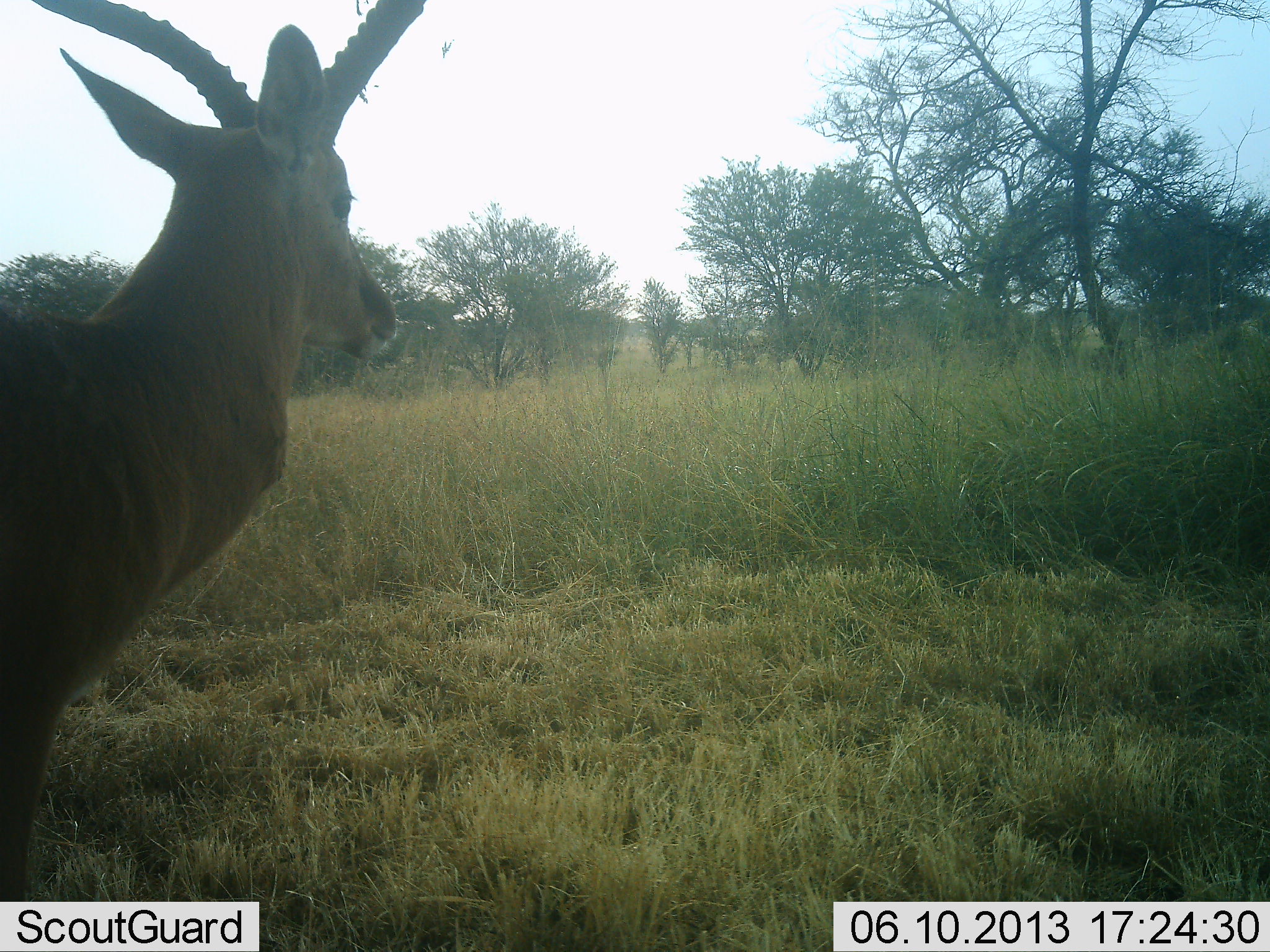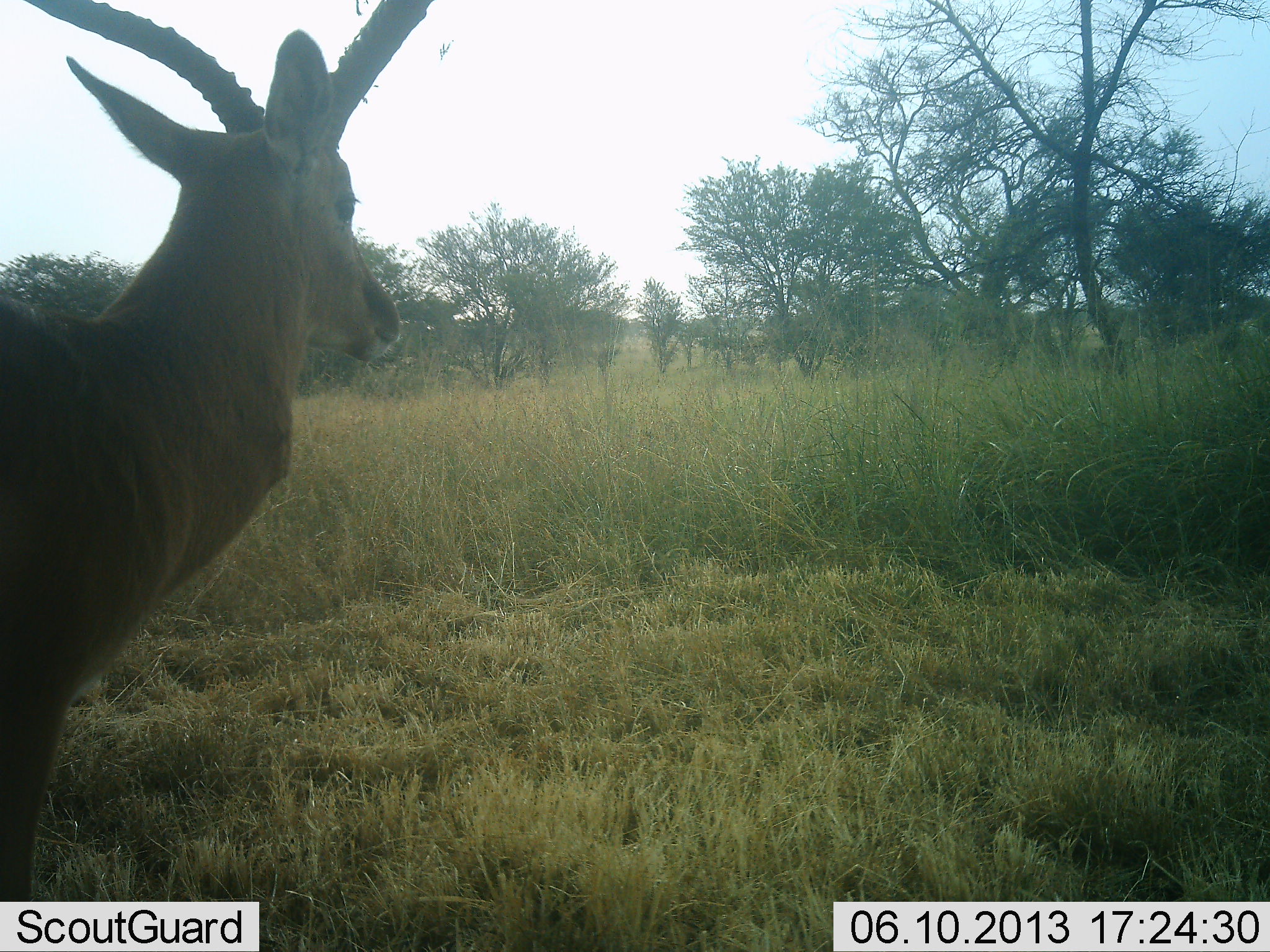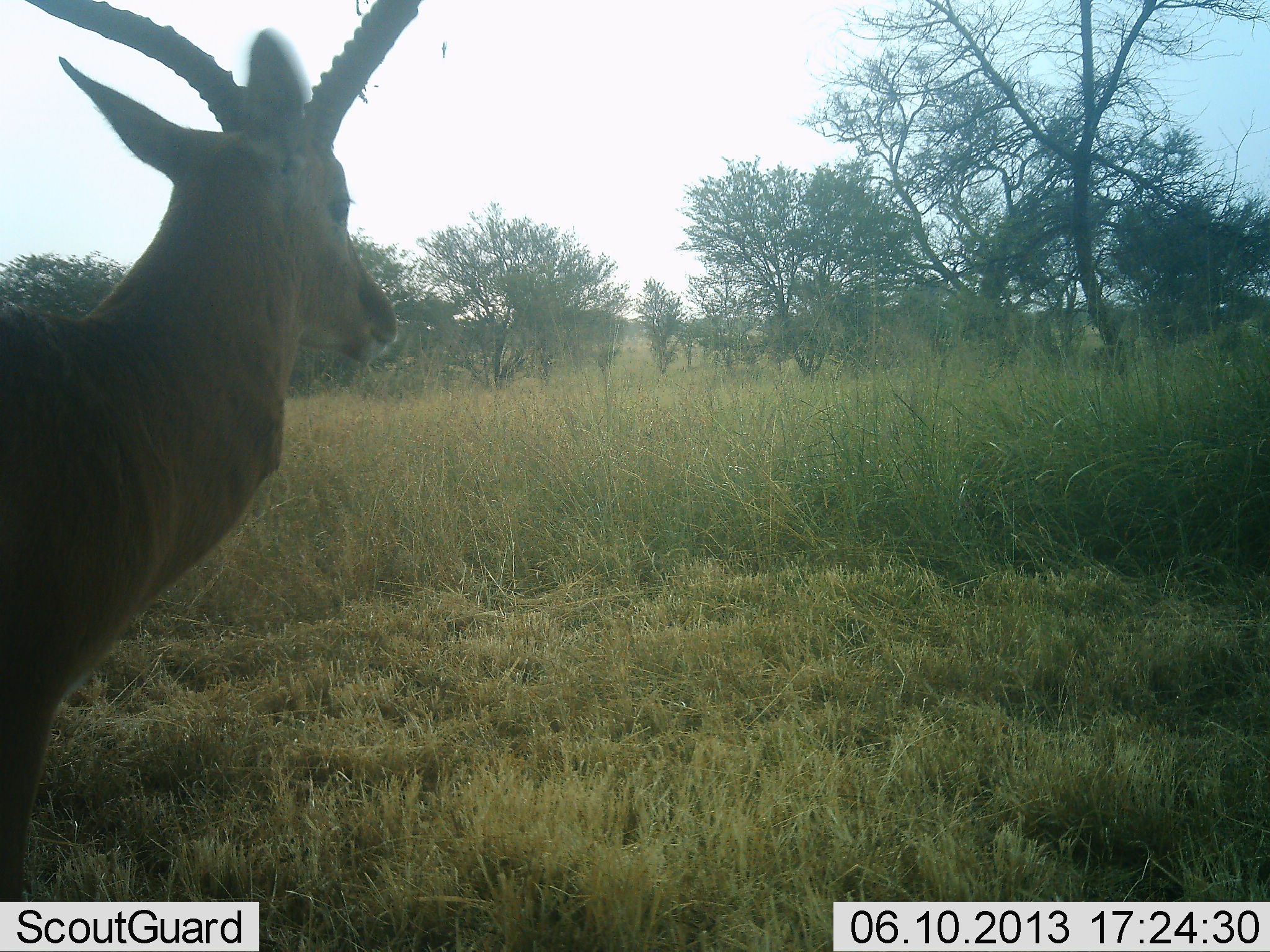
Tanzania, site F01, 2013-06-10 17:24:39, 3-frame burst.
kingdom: Animalia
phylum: Chordata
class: Mammalia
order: Artiodactyla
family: Bovidae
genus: Aepyceros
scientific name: Aepyceros melampus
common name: impala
Impala (Aepyceros melampus), count 1. Behavior (volunteer vote fractions): standing 100%, resting 0%, moving 0%, interacting 0%. Young present (vote fraction): 0%. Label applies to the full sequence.